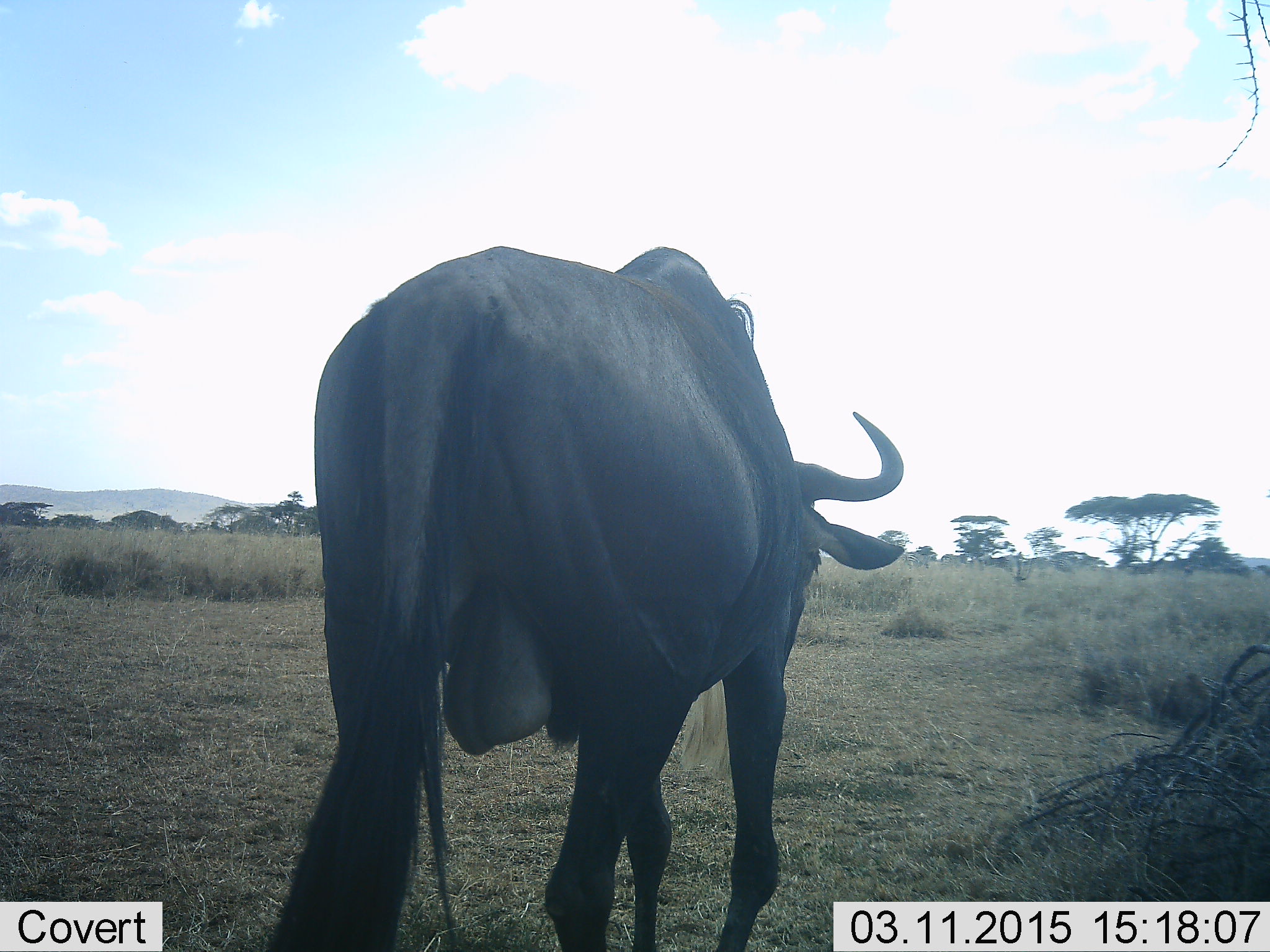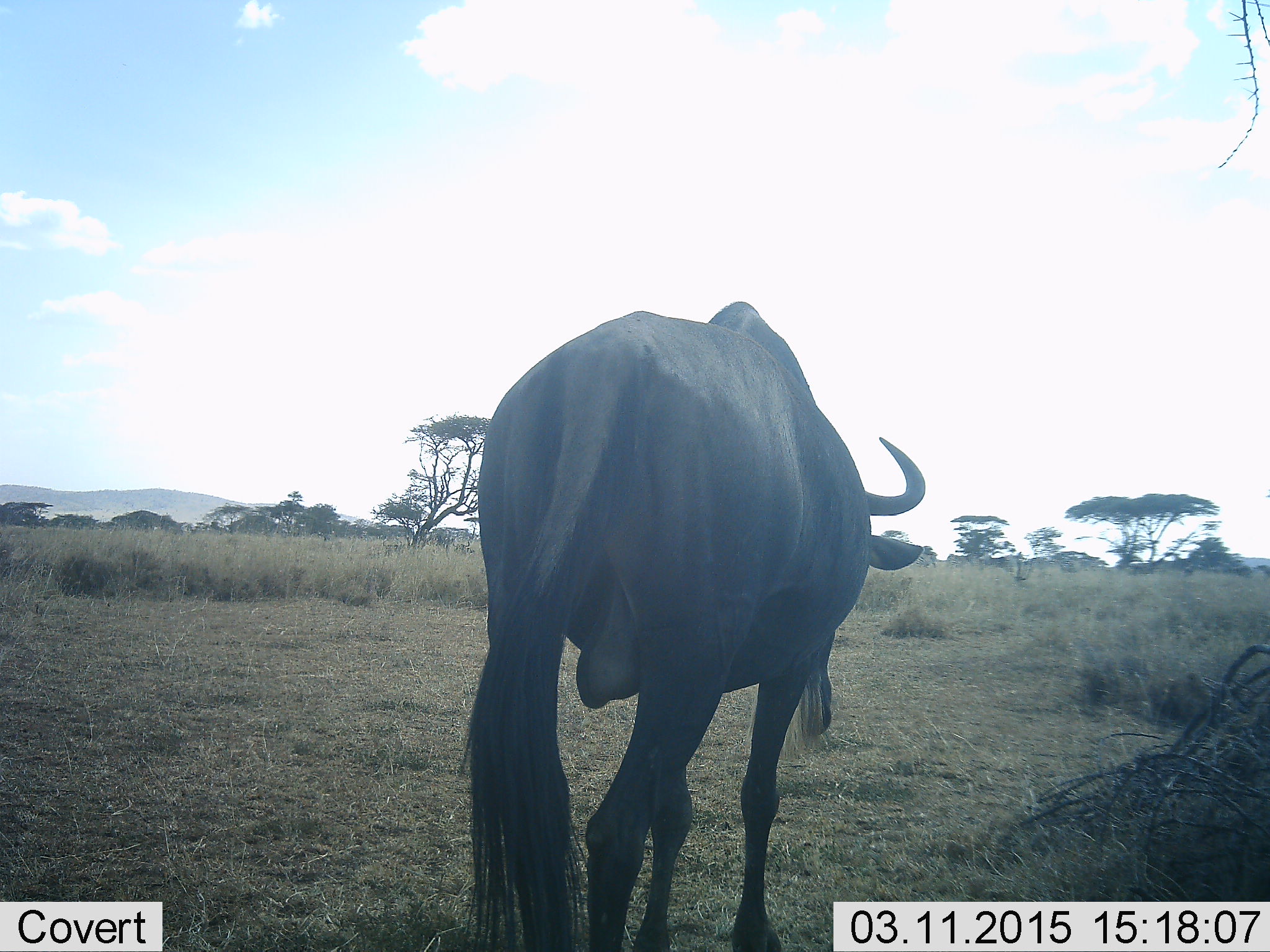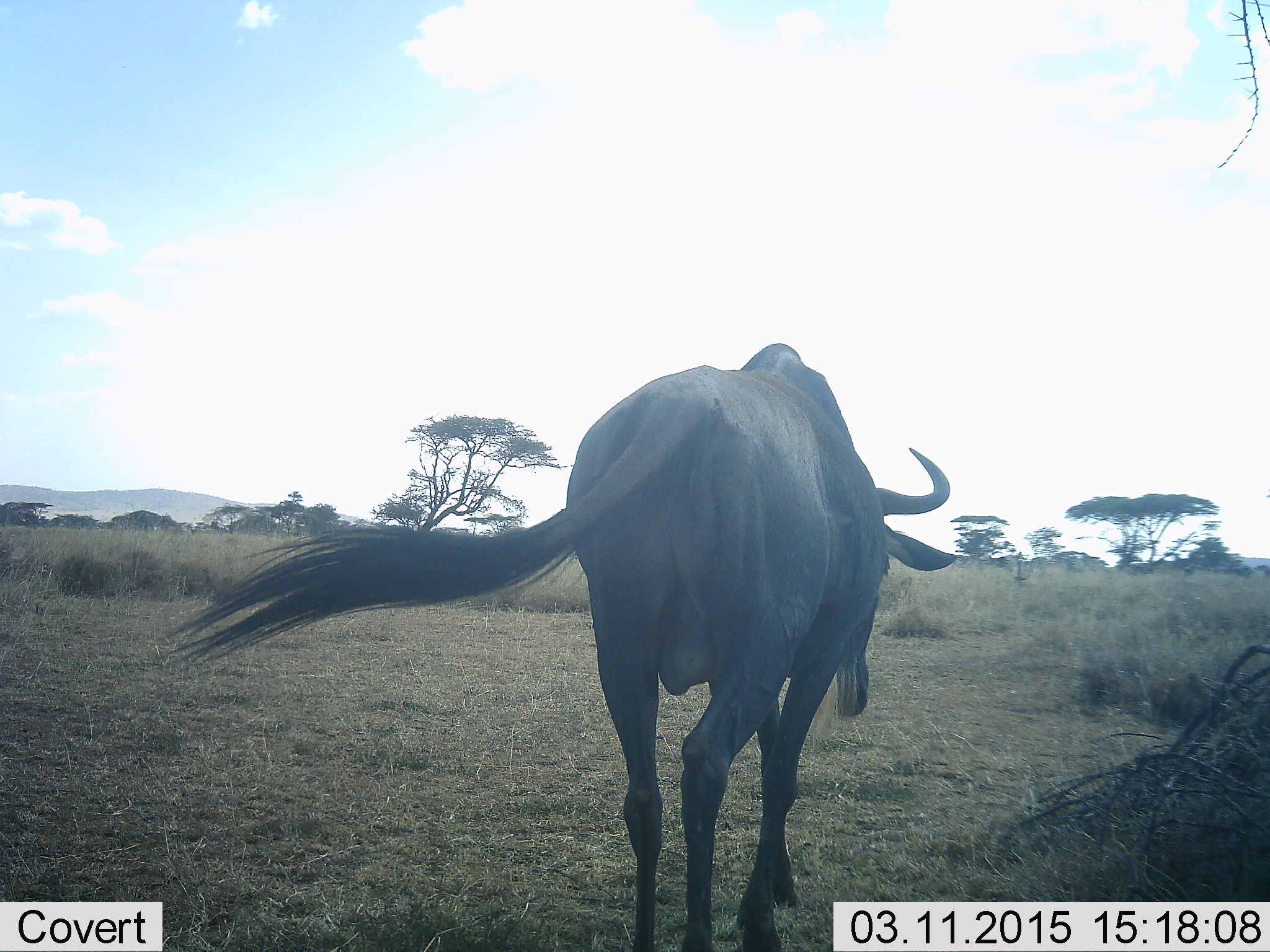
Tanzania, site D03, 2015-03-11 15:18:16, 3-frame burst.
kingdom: Animalia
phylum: Chordata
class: Mammalia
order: Artiodactyla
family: Bovidae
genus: Connochaetes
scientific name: Connochaetes taurinus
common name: blue wildebeest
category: wildebeest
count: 1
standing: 0%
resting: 0%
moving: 100%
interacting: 0%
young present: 0%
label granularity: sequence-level